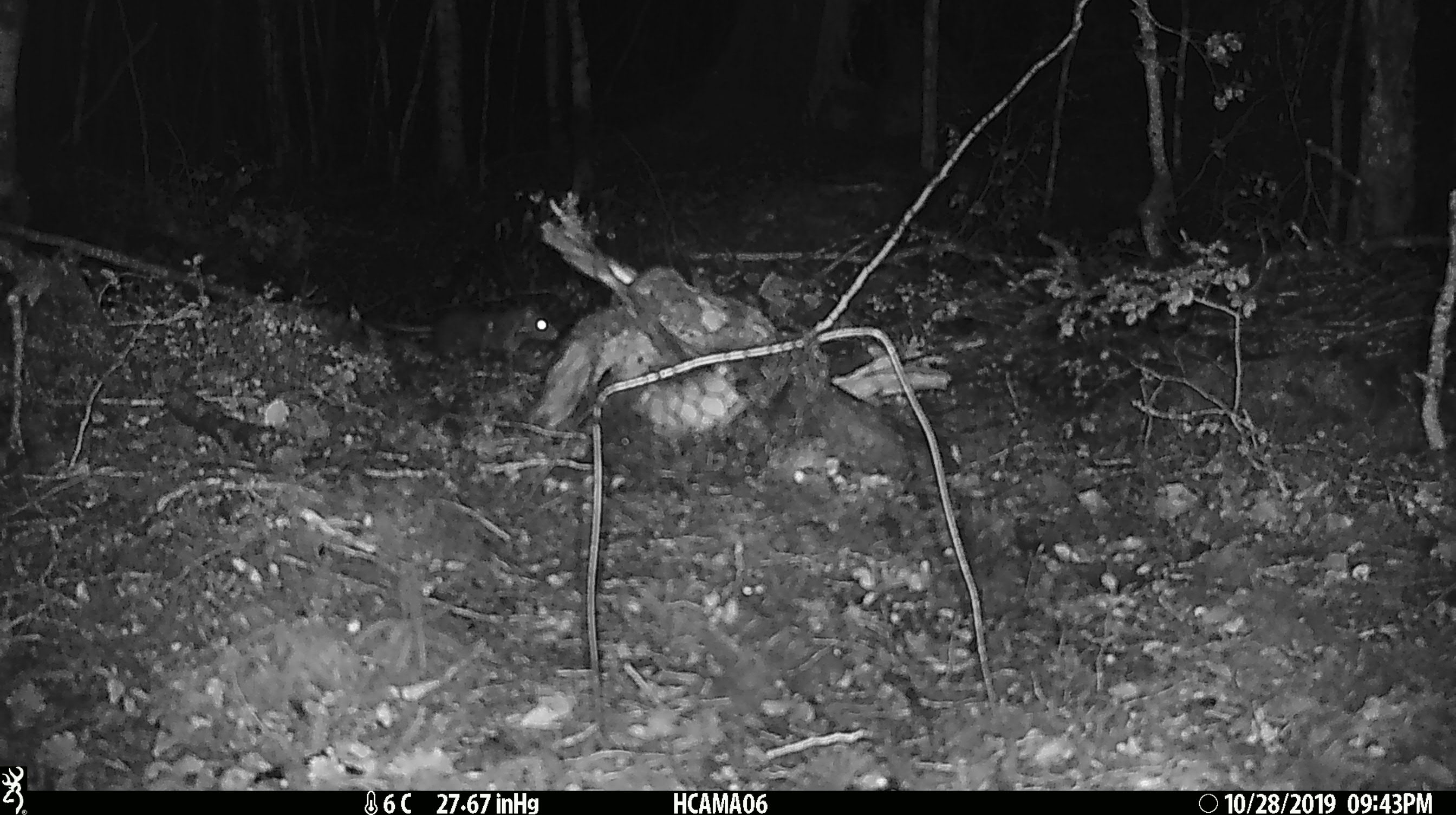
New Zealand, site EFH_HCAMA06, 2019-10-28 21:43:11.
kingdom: Animalia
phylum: Chordata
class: Mammalia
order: Rodentia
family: Muridae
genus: Mus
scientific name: Mus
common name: mouse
Mouse (Mus).